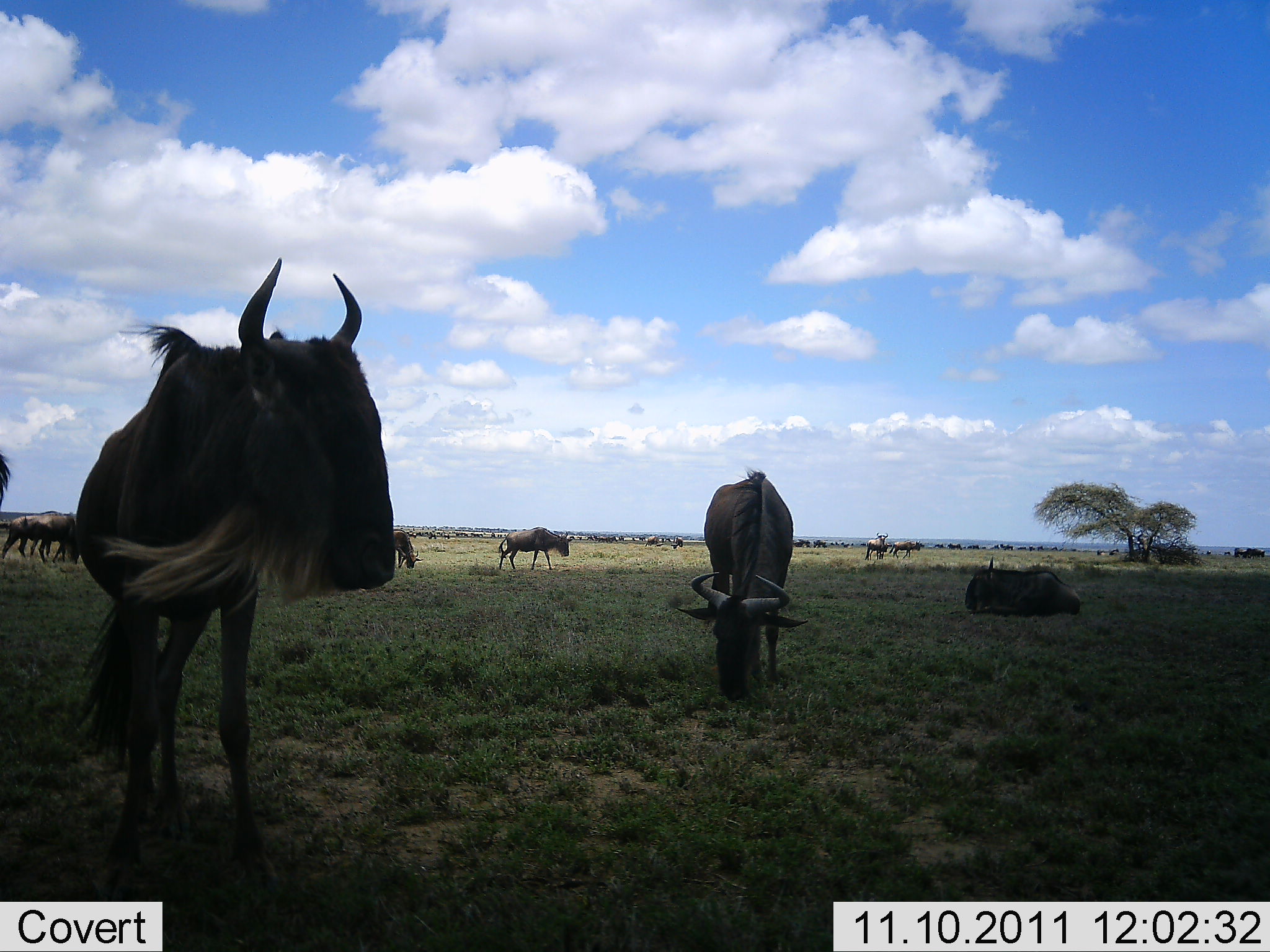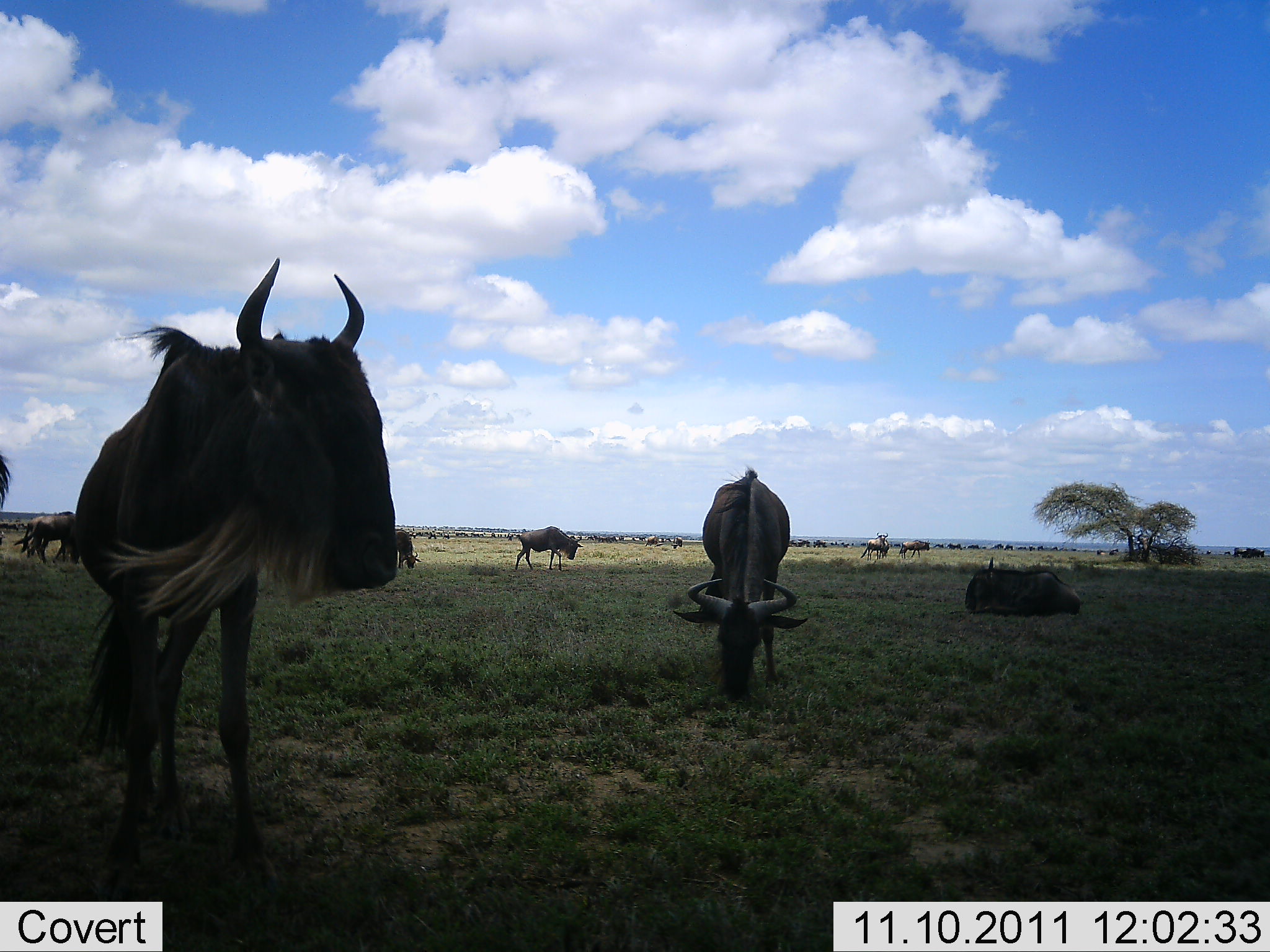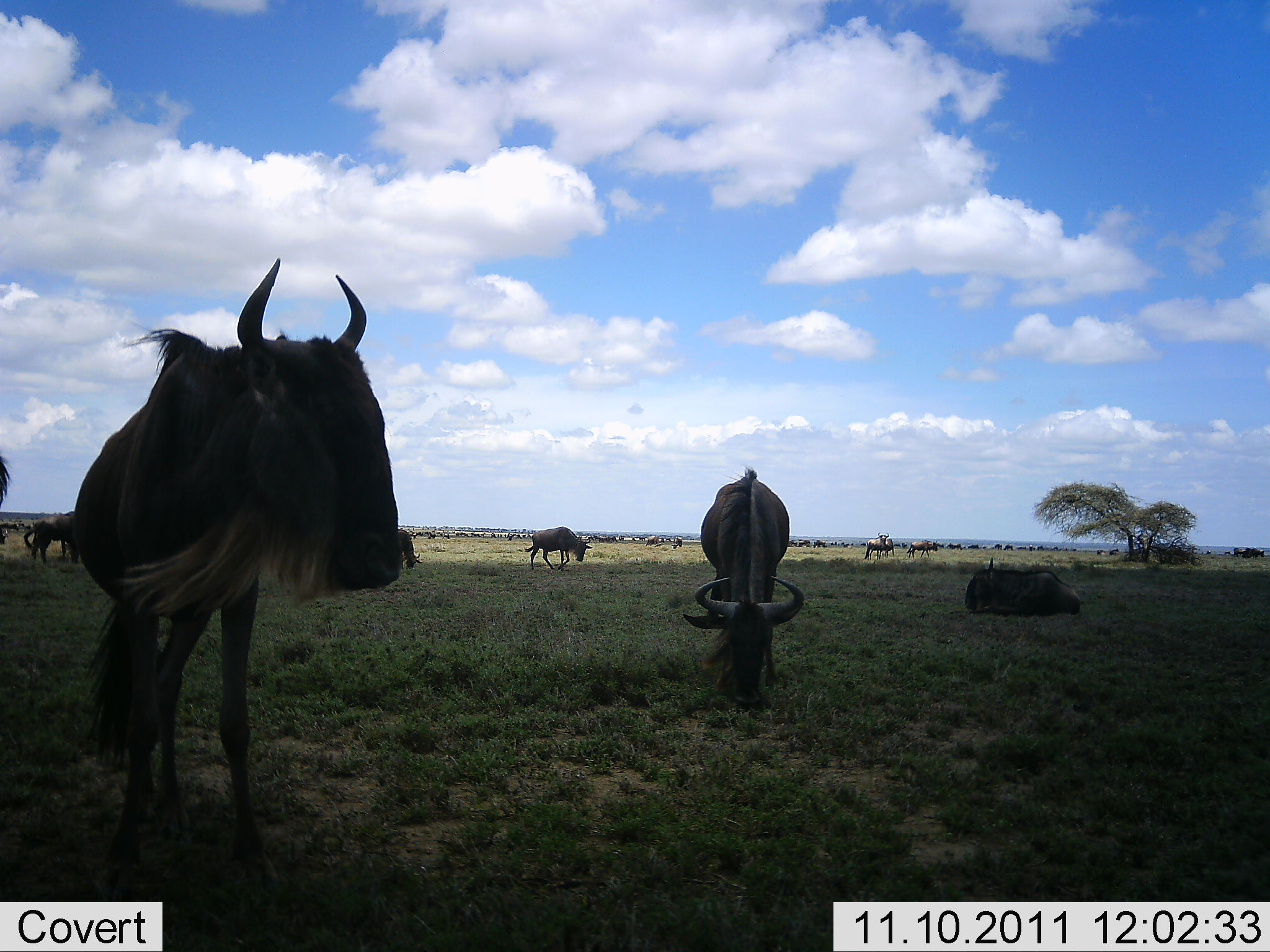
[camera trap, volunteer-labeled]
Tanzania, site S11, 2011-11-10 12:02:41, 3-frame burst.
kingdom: Animalia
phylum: Chordata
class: Mammalia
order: Artiodactyla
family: Bovidae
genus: Connochaetes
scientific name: Connochaetes taurinus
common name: blue wildebeest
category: wildebeest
Wildebeest (blue wildebeest) (Connochaetes taurinus), count 8. Behavior (volunteer vote fractions): standing 69%, resting 50%, moving 62%, interacting 0%. Young present (vote fraction): 0%. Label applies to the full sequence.